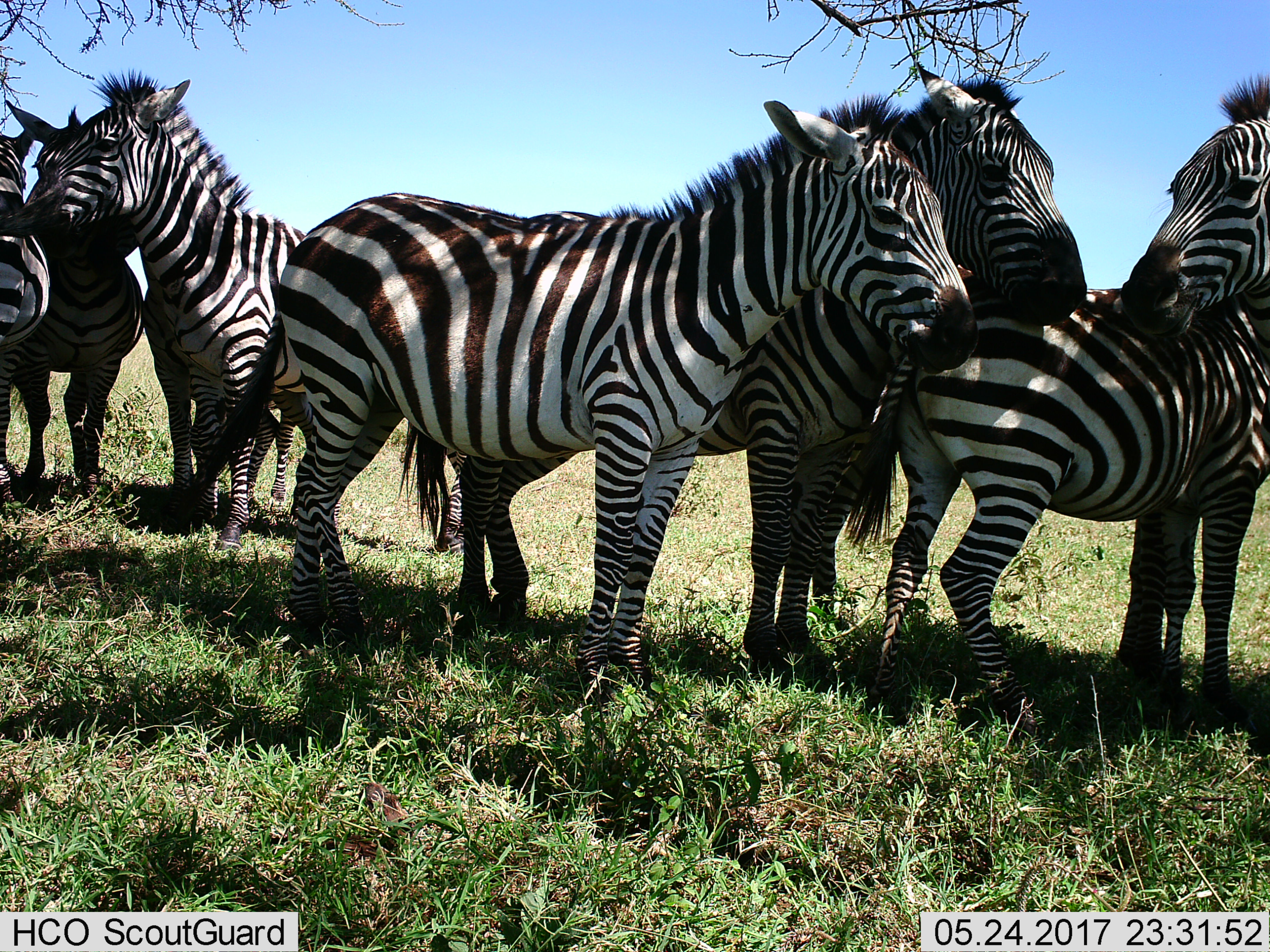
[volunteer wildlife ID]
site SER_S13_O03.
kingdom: Animalia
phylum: Chordata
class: Mammalia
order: Perissodactyla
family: Equidae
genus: Equus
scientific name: Equus quagga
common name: plains zebra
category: zebraplains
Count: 7.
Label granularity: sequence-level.